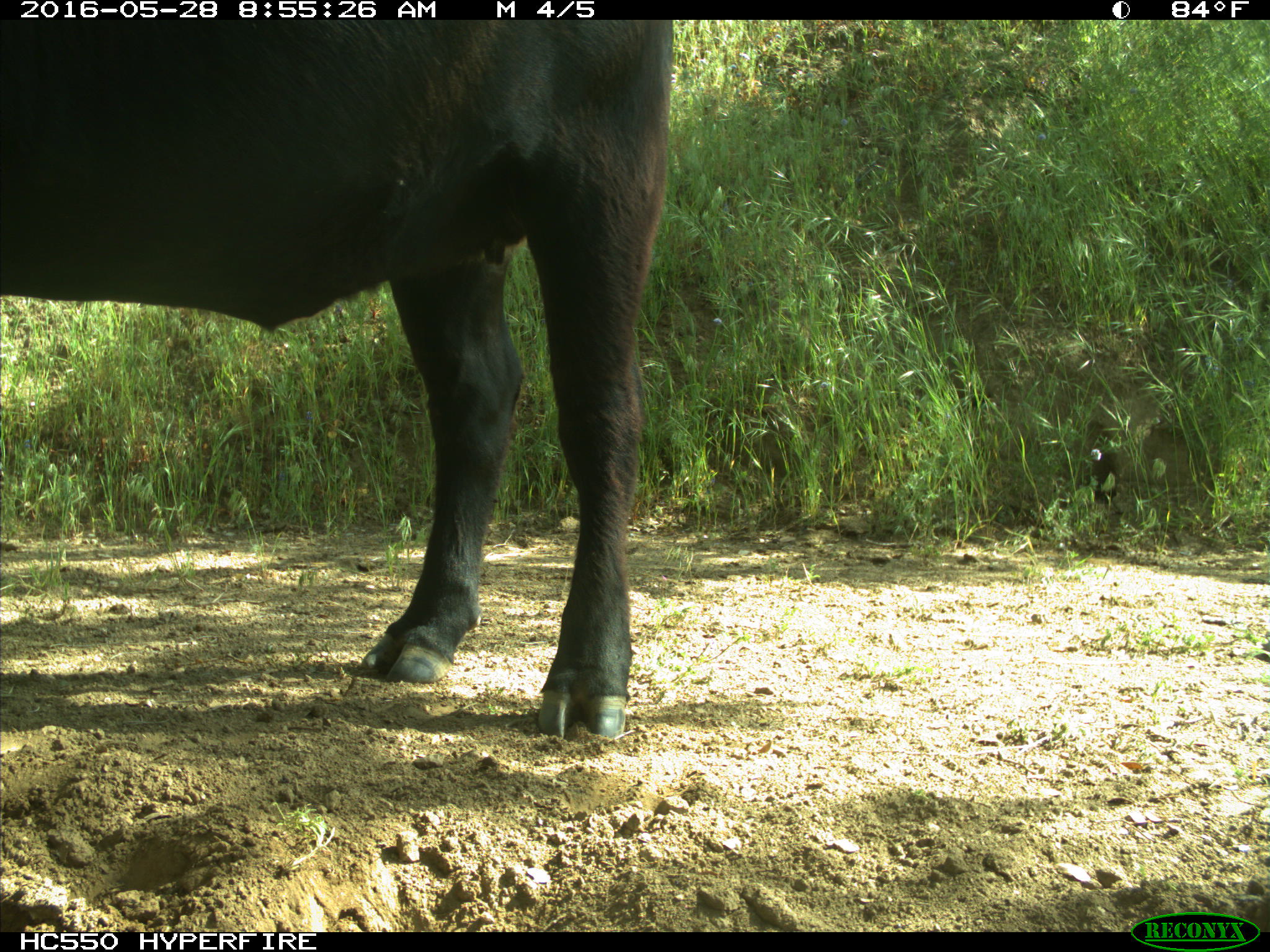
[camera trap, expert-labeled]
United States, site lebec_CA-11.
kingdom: Animalia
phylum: Chordata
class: Mammalia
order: Artiodactyla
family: Bovidae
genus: Bos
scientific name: Bos taurus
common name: domestic cow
Bos taurus (domestic cow).